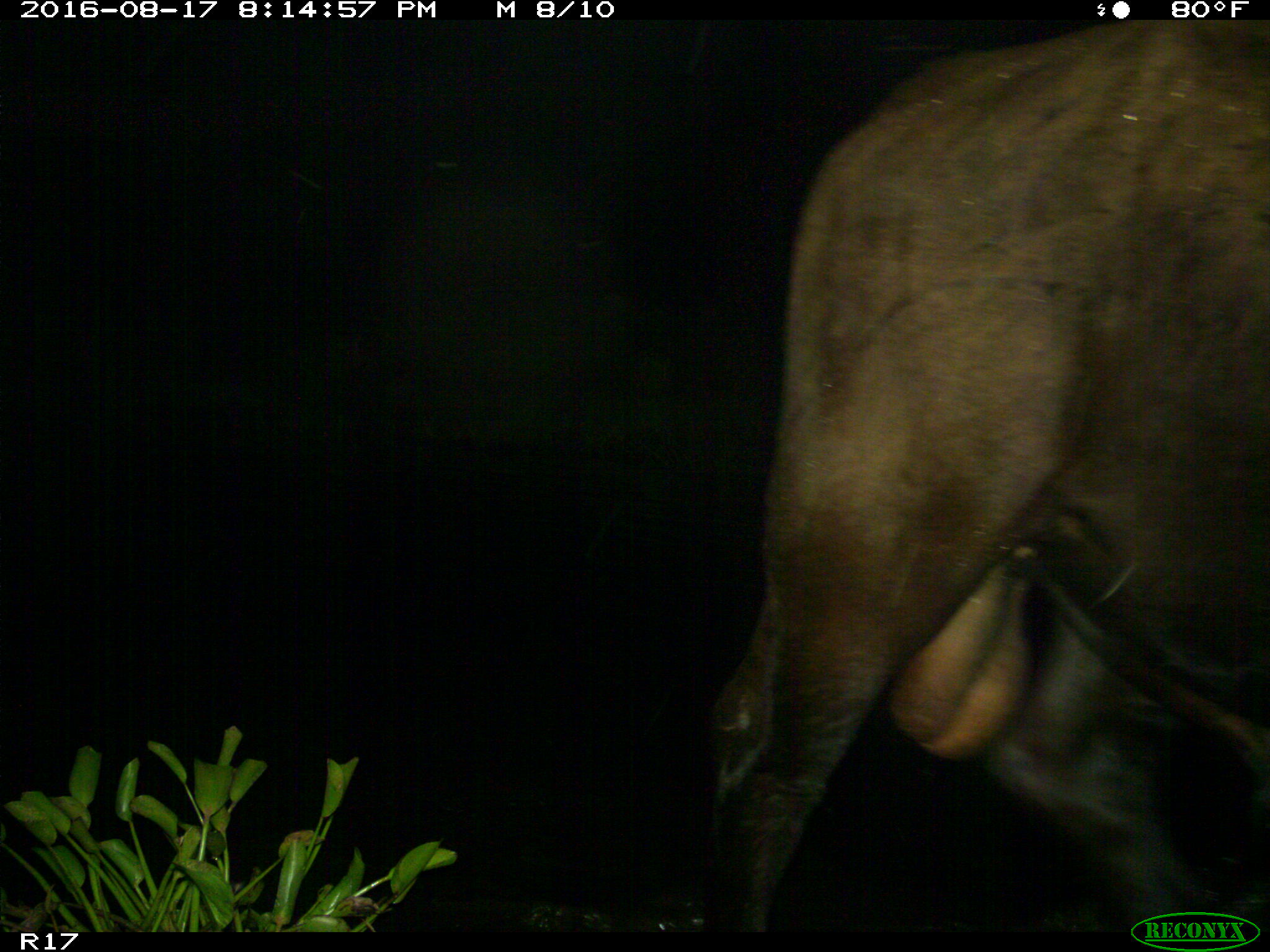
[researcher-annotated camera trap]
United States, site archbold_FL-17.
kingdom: Animalia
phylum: Chordata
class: Mammalia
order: Artiodactyla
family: Bovidae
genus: Bos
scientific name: Bos taurus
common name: domestic cow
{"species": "Bos taurus (domestic cow)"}